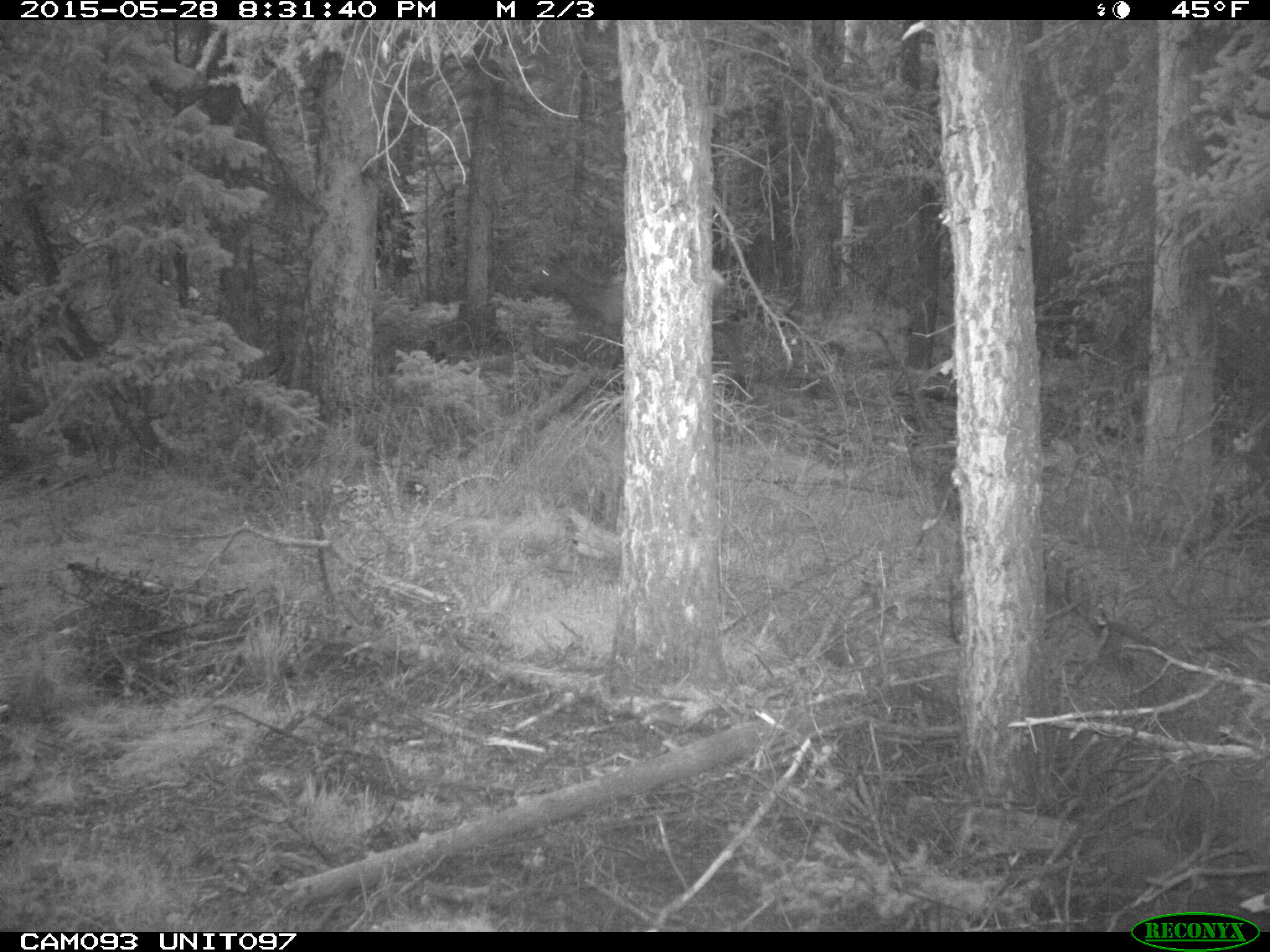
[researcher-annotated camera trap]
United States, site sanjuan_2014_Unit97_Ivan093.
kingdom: Animalia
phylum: Chordata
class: Mammalia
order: Artiodactyla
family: Cervidae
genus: Cervus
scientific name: Cervus elaphus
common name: red deer